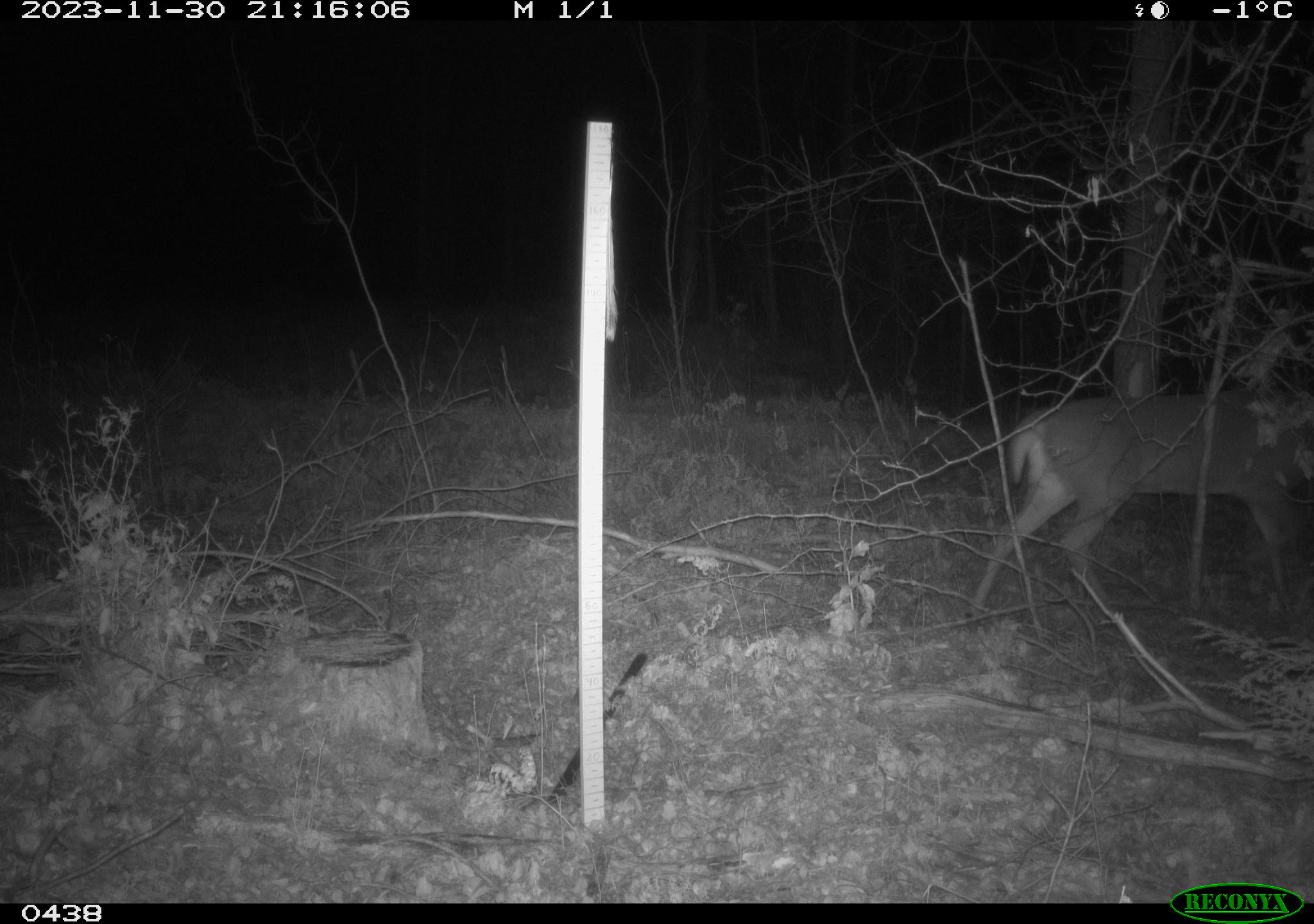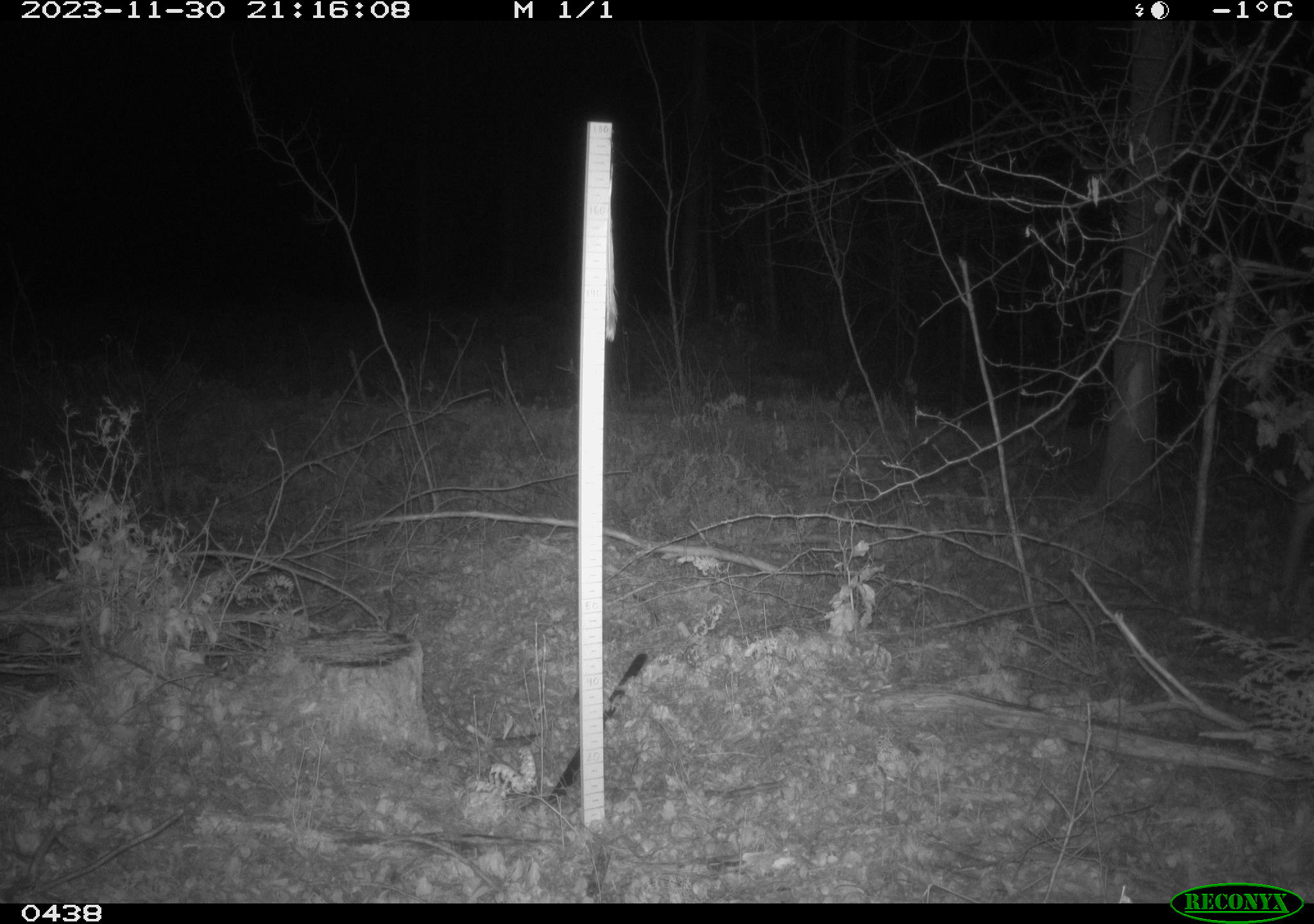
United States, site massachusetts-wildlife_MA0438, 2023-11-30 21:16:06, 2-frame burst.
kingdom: Animalia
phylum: Chordata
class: Mammalia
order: Artiodactyla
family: Cervidae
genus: Odocoileus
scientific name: Odocoileus virginianus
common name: white-tailed deer